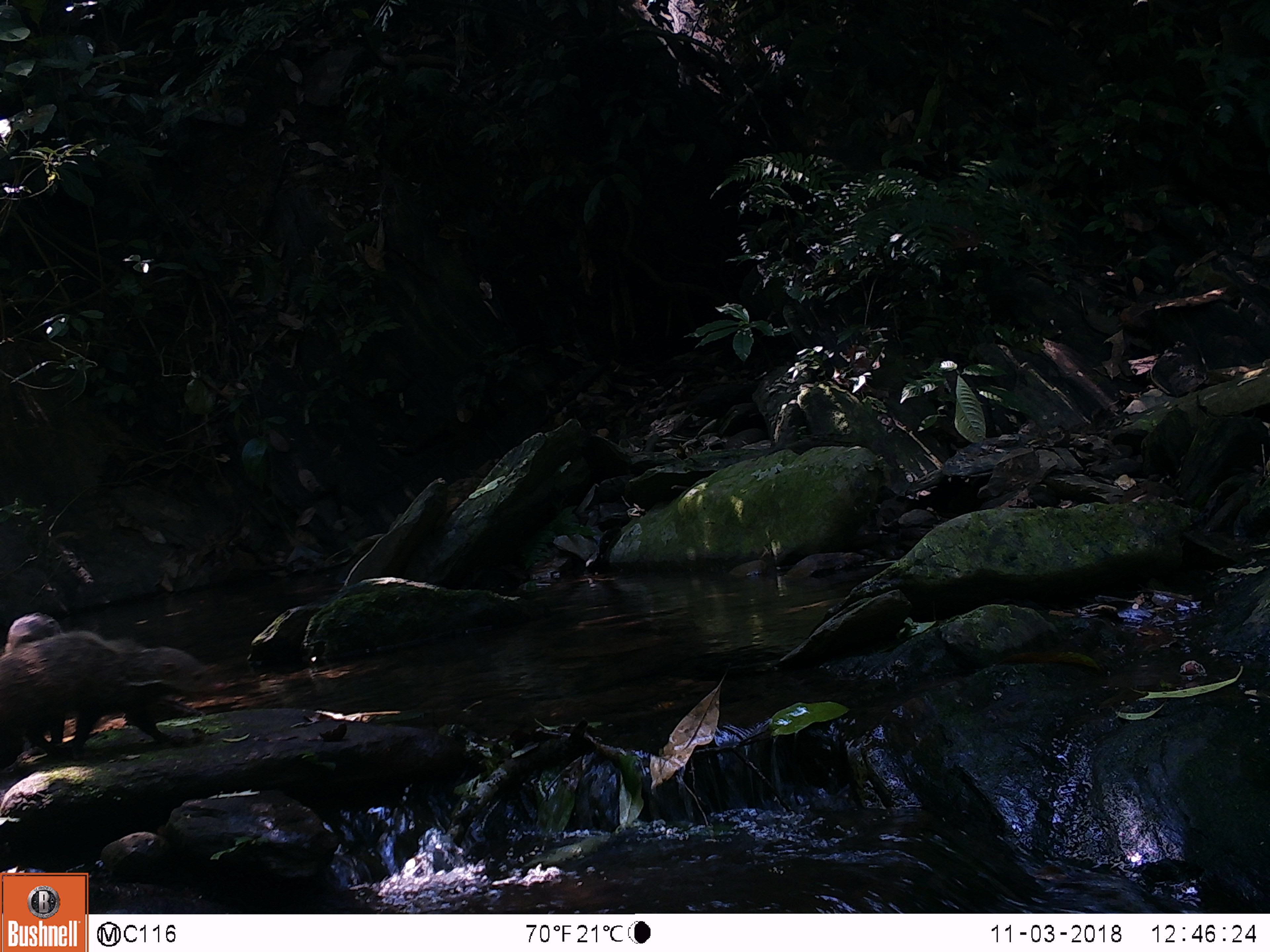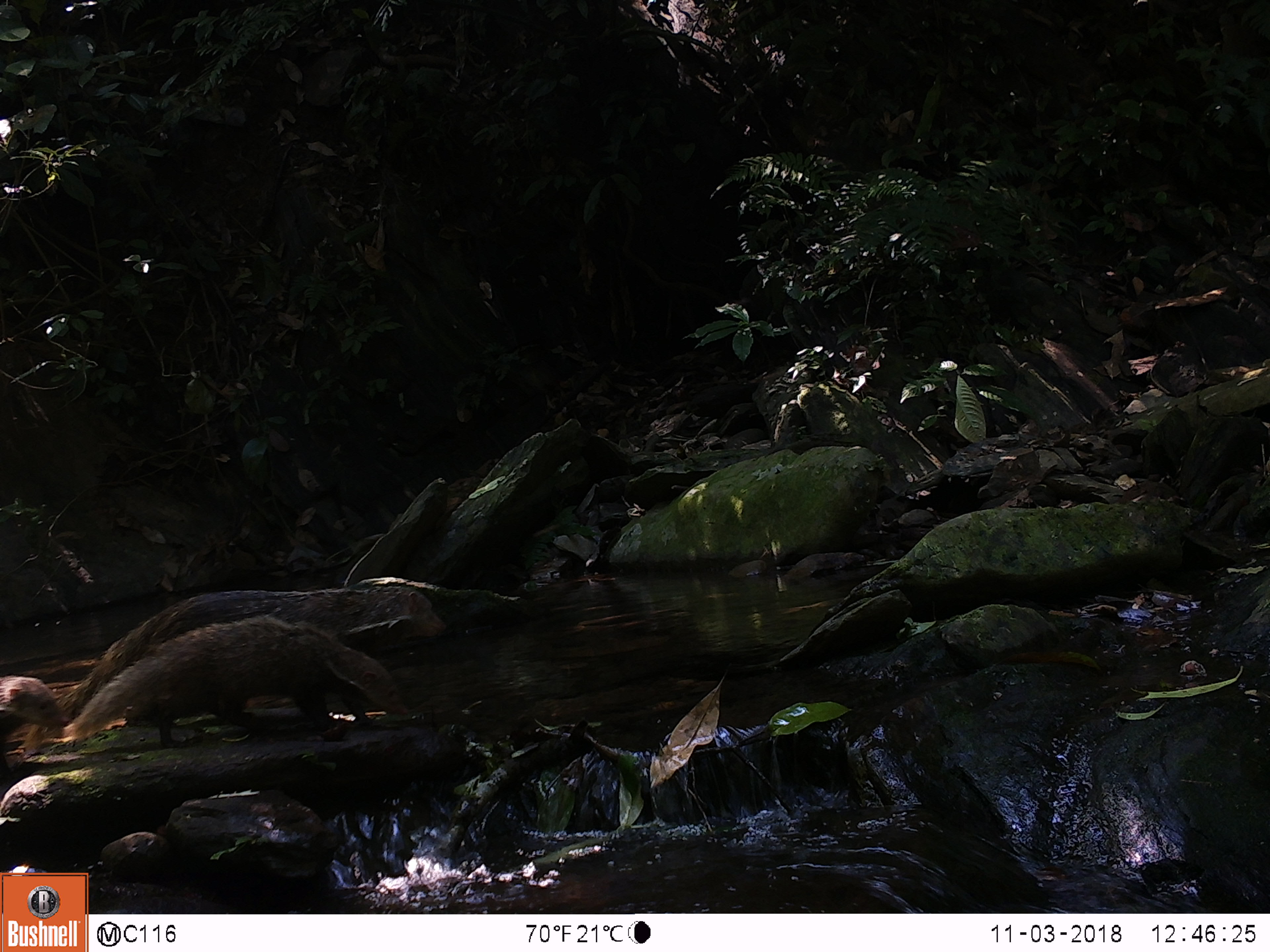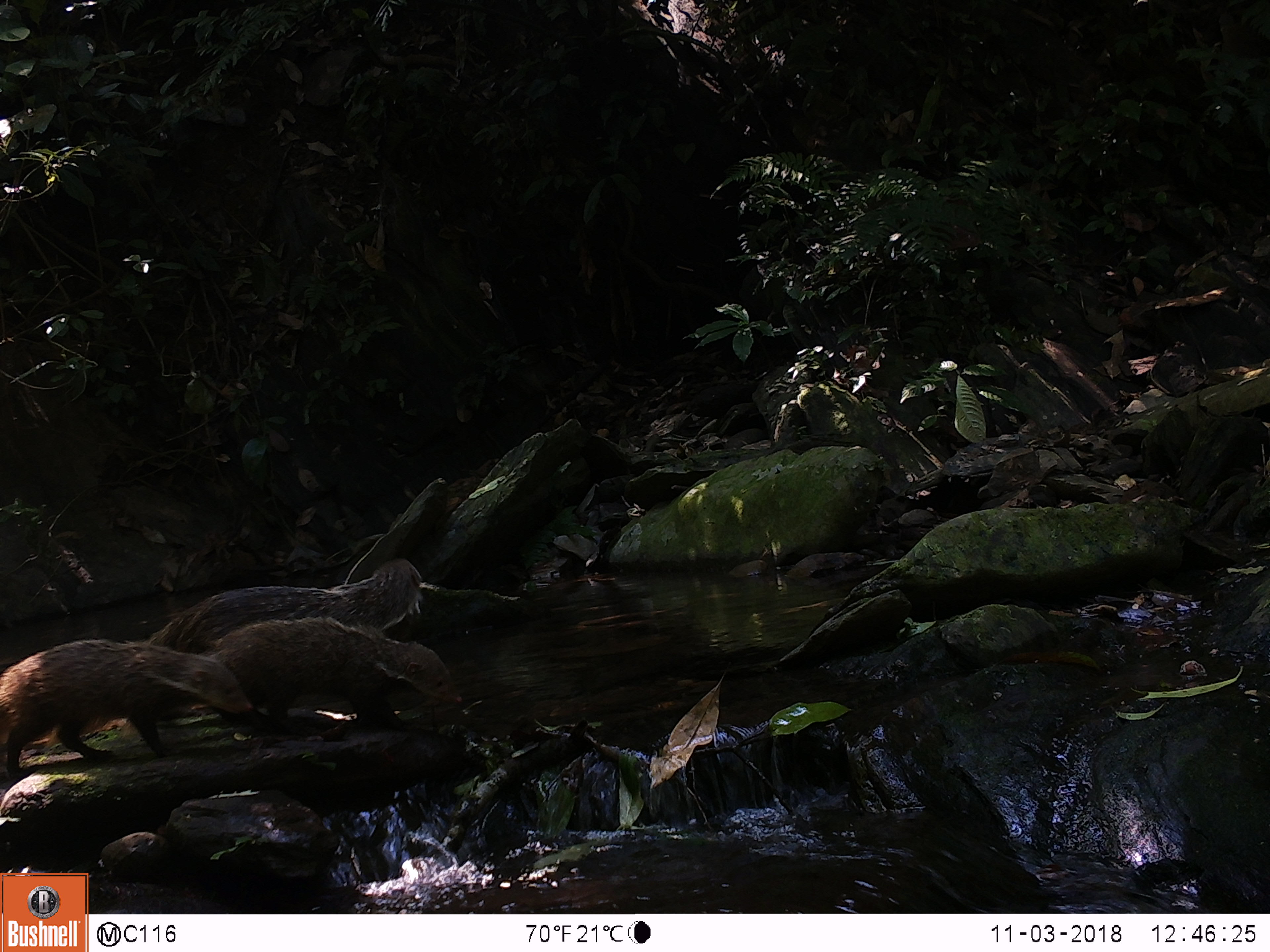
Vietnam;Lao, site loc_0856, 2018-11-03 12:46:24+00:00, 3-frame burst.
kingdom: Animalia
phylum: Chordata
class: Mammalia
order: Carnivora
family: Herpestidae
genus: Urva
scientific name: Urva urva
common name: crab-eating mongoose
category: crab eating mongoose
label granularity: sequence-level